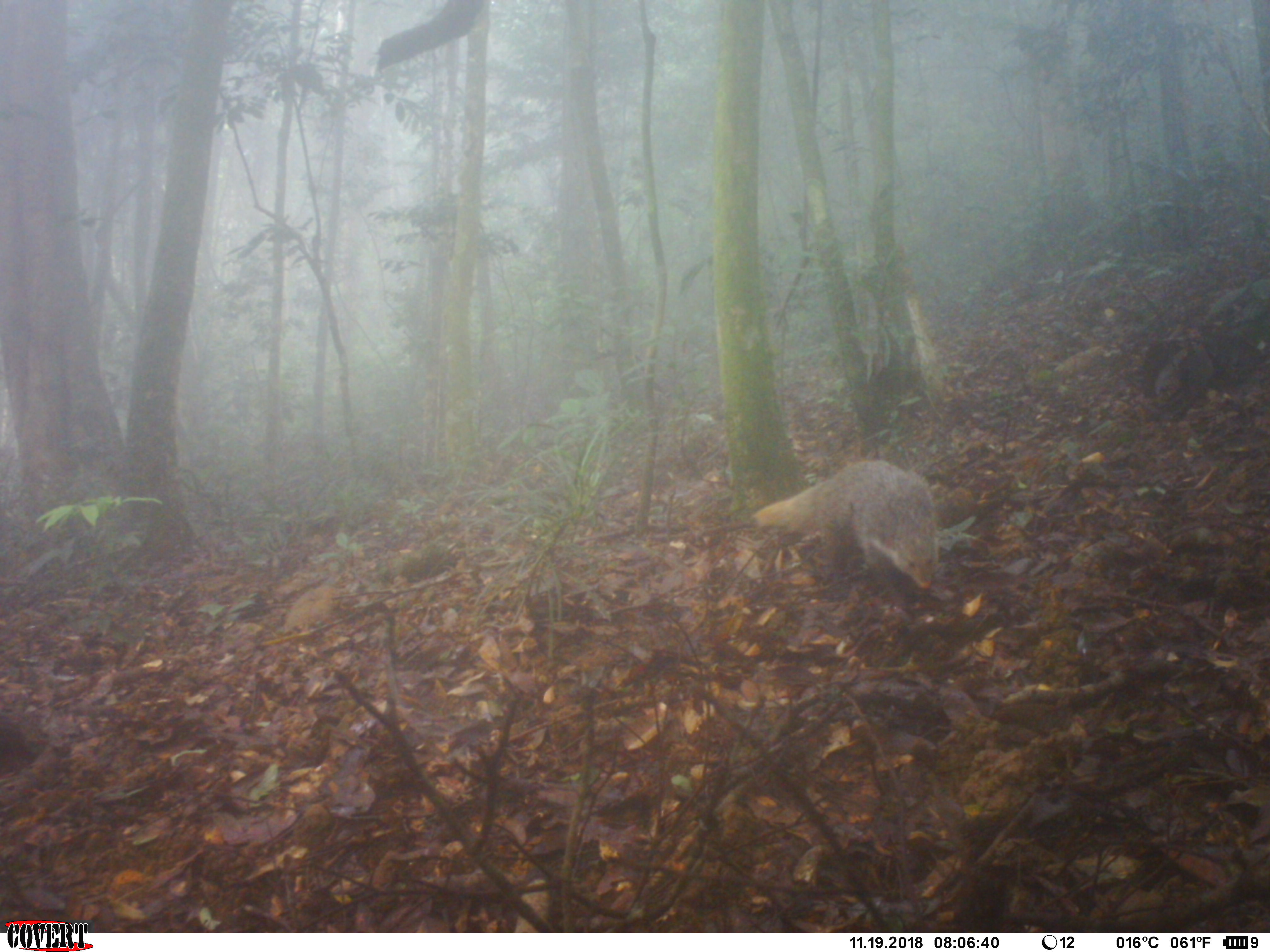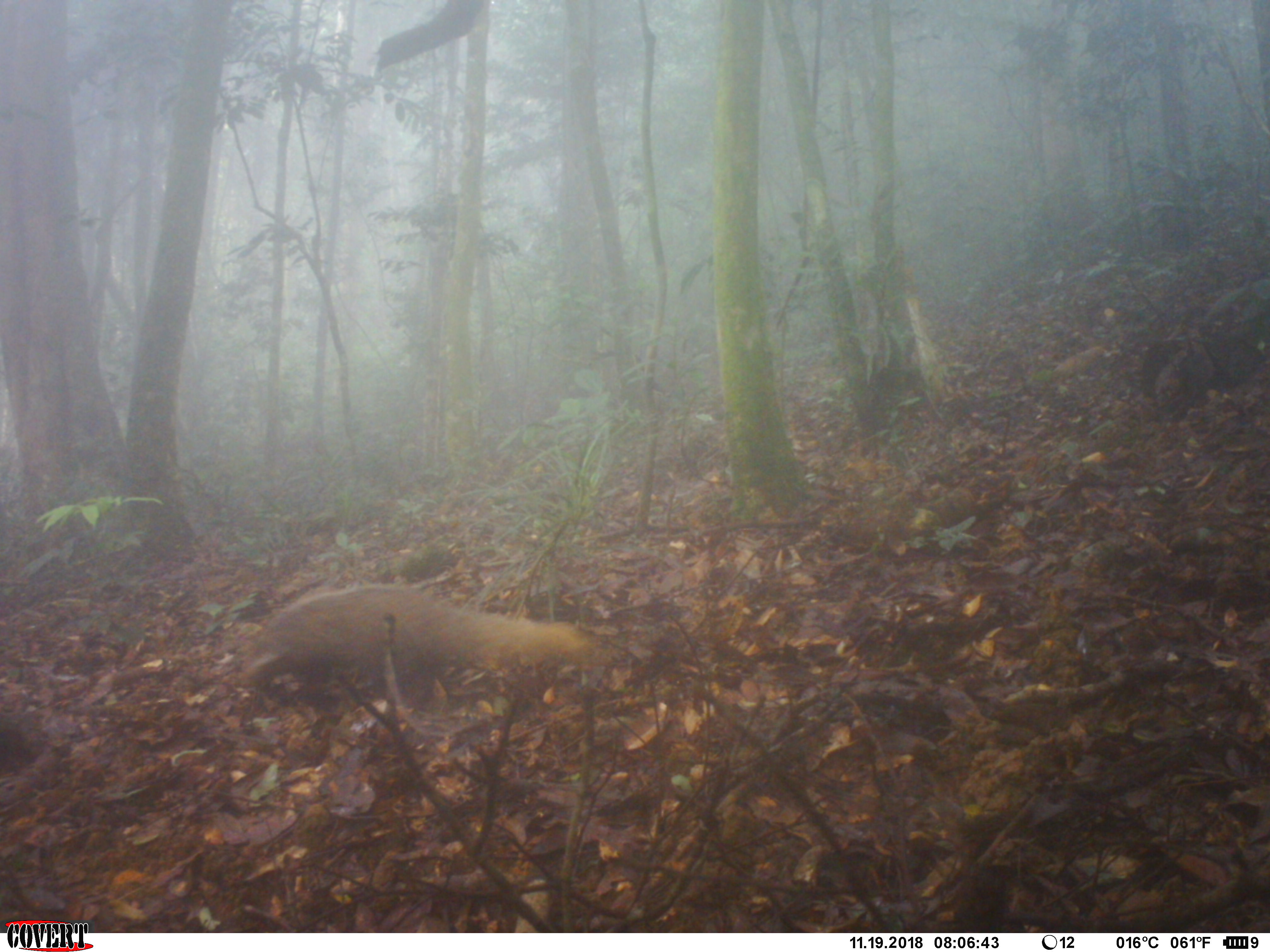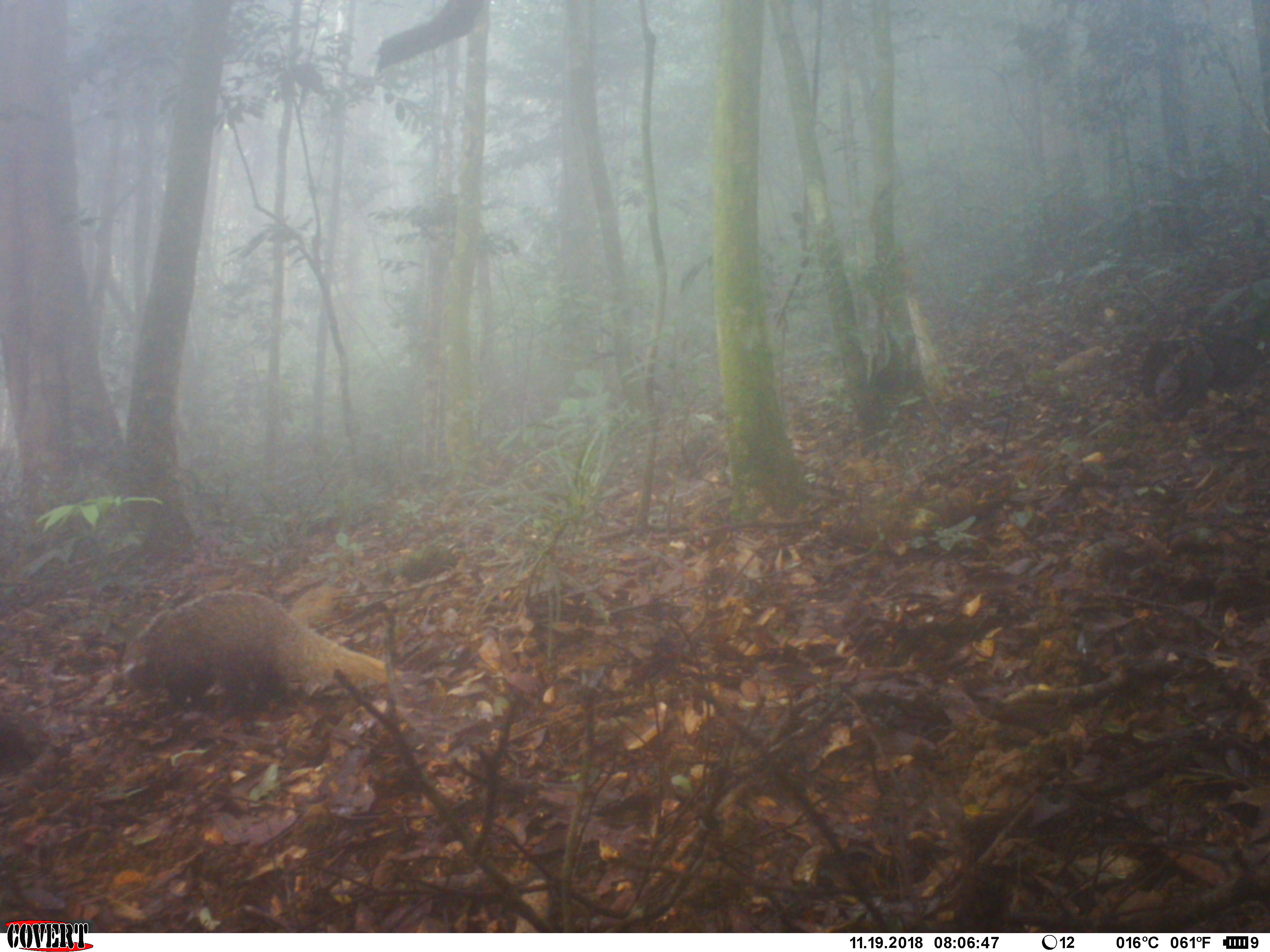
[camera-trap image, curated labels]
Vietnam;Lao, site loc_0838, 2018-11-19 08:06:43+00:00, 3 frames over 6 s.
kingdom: Animalia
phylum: Chordata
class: Mammalia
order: Carnivora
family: Herpestidae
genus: Urva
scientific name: Urva urva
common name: crab-eating mongoose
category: crab eating mongoose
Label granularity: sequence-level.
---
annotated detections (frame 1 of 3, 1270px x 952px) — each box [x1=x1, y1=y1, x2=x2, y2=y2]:
crab eating mongoose: [x1=750, y1=459, x2=940, y2=589]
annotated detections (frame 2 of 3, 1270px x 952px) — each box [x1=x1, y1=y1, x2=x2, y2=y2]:
crab eating mongoose: [x1=239, y1=583, x2=598, y2=690]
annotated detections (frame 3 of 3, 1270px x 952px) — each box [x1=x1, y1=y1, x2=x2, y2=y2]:
crab eating mongoose: [x1=121, y1=590, x2=406, y2=710]